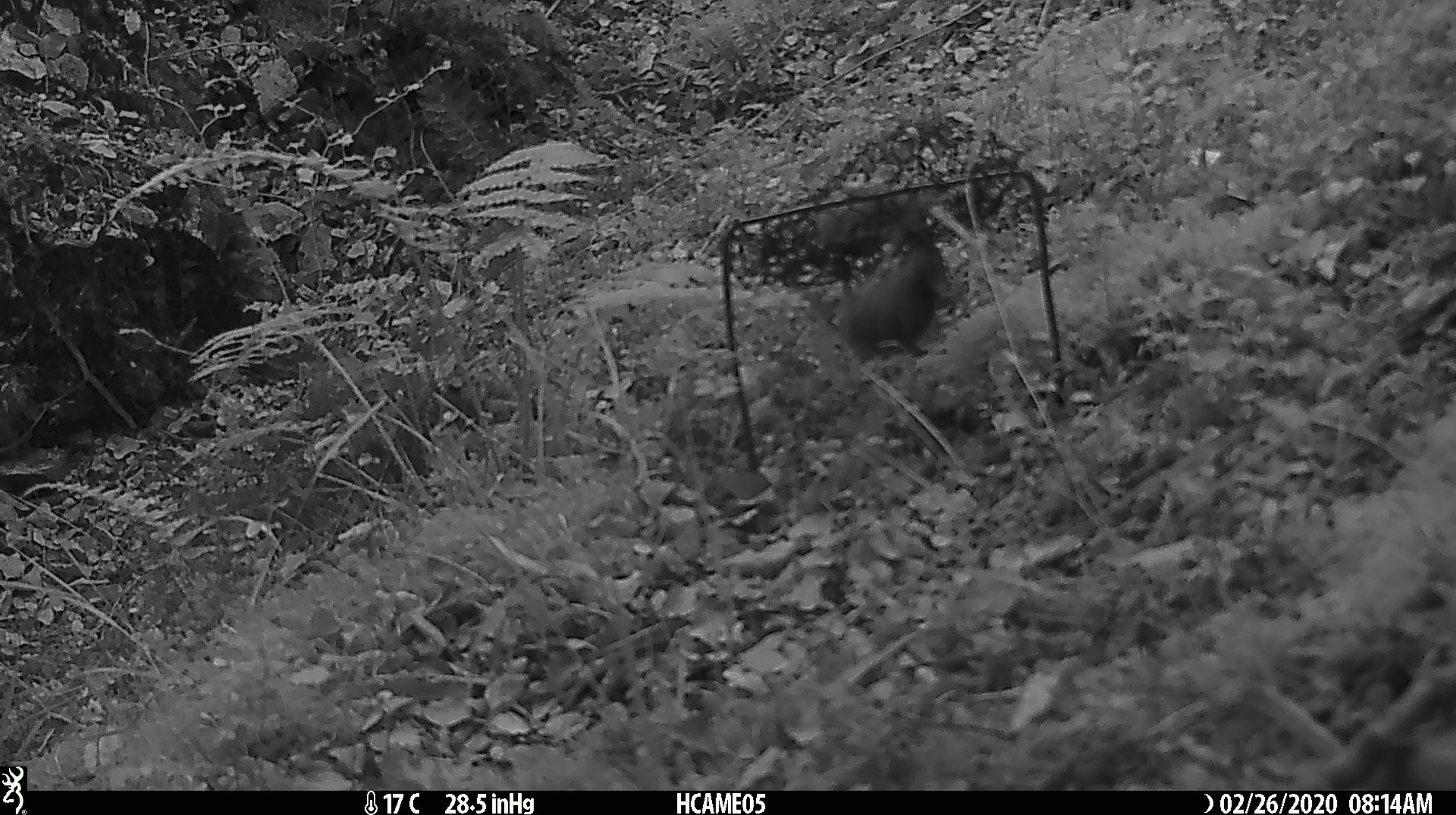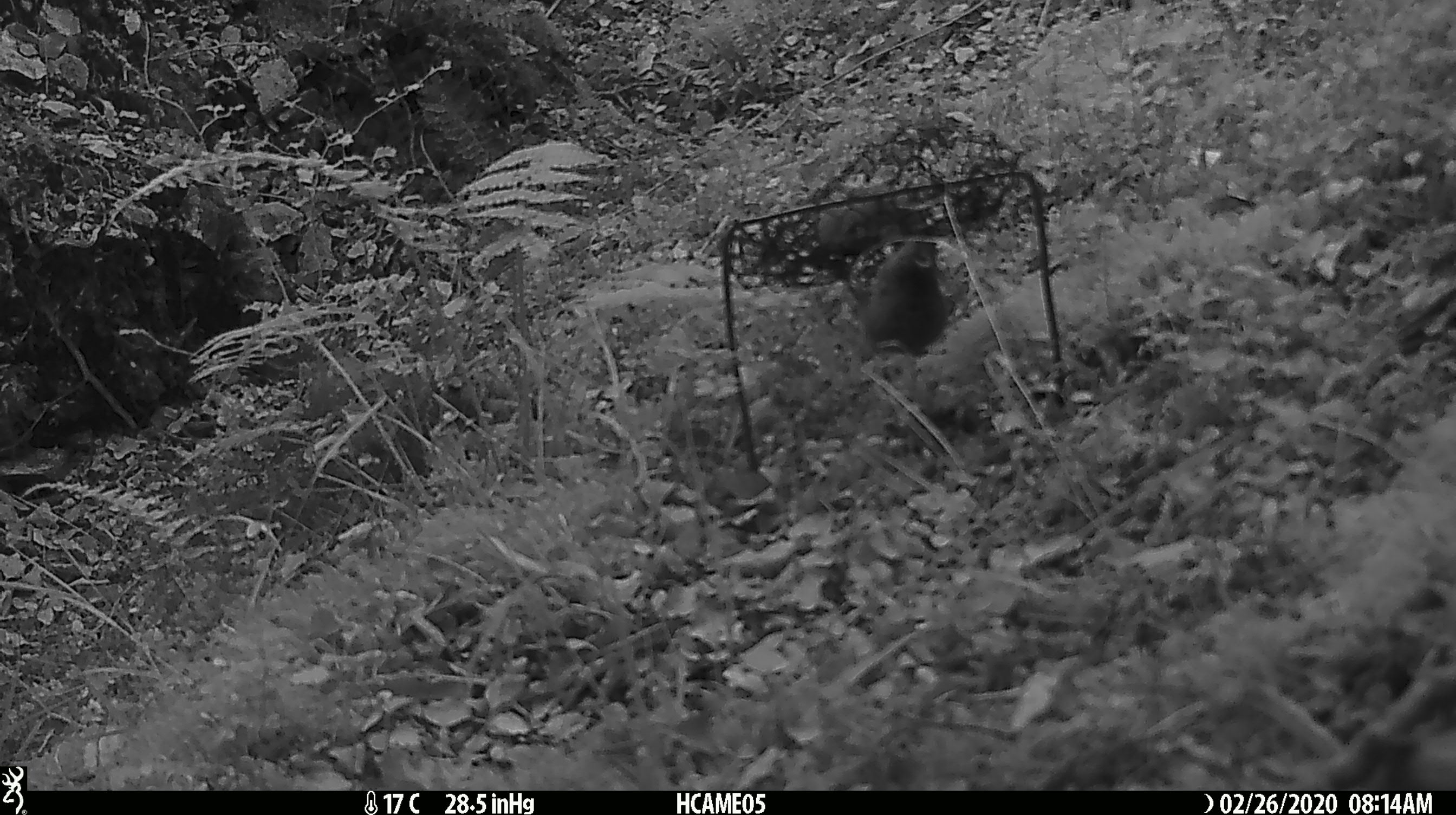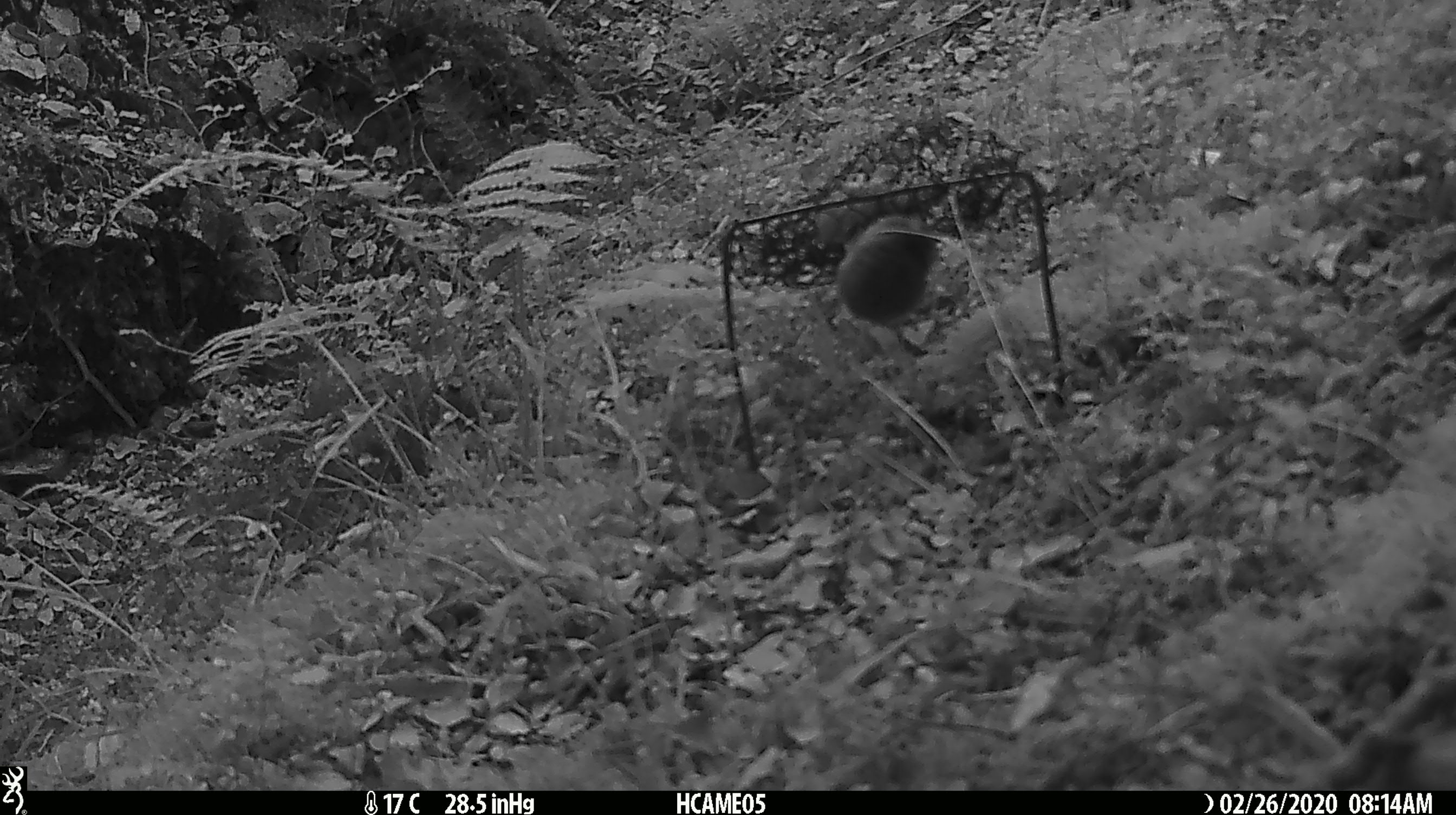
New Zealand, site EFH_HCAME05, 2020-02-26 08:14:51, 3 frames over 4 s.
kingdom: Animalia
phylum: Chordata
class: Mammalia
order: Rodentia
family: Muridae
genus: Mus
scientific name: Mus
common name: mouse